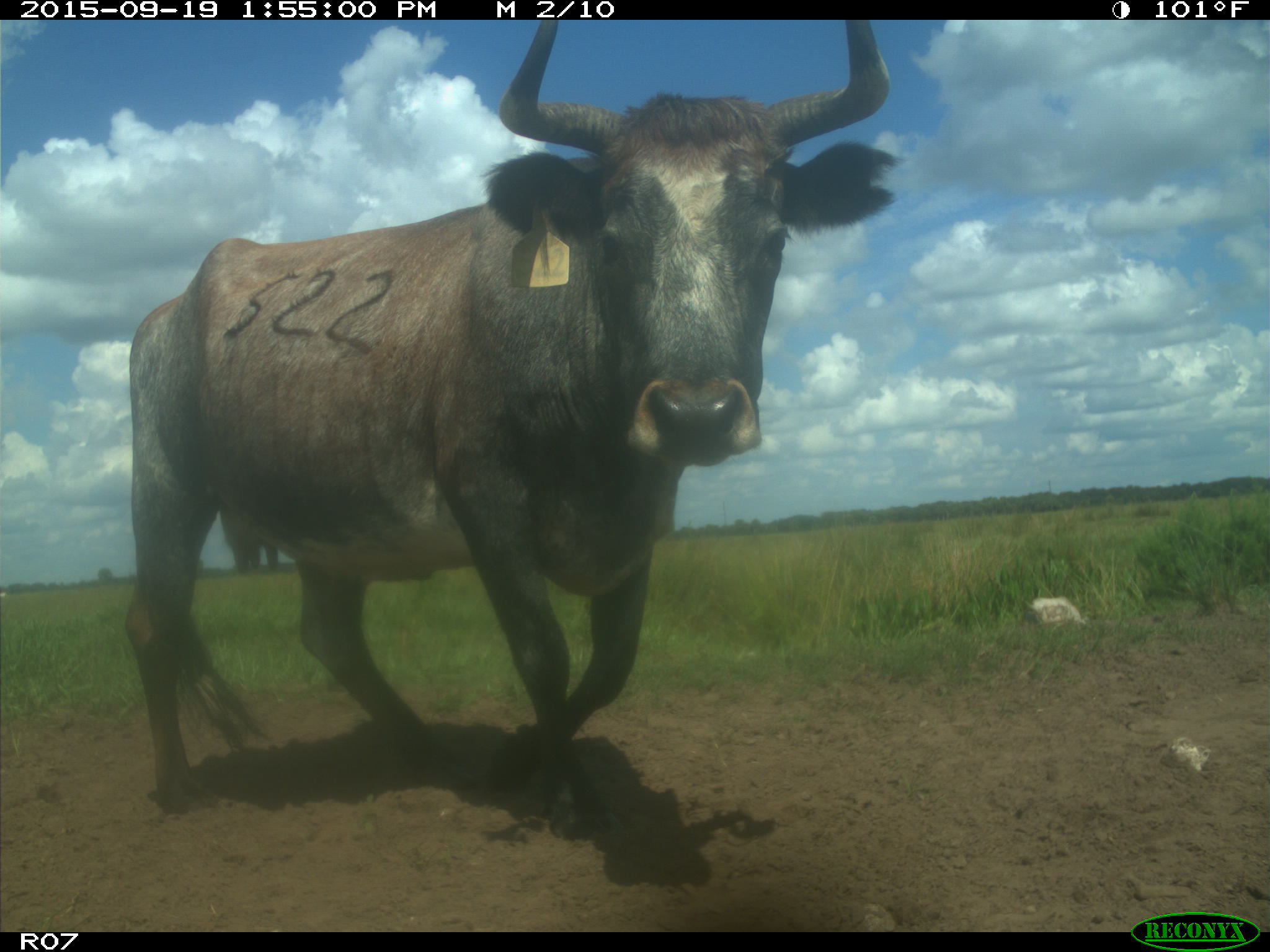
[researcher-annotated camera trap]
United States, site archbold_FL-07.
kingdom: Animalia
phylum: Chordata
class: Mammalia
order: Artiodactyla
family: Bovidae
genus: Bos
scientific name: Bos taurus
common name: domestic cow